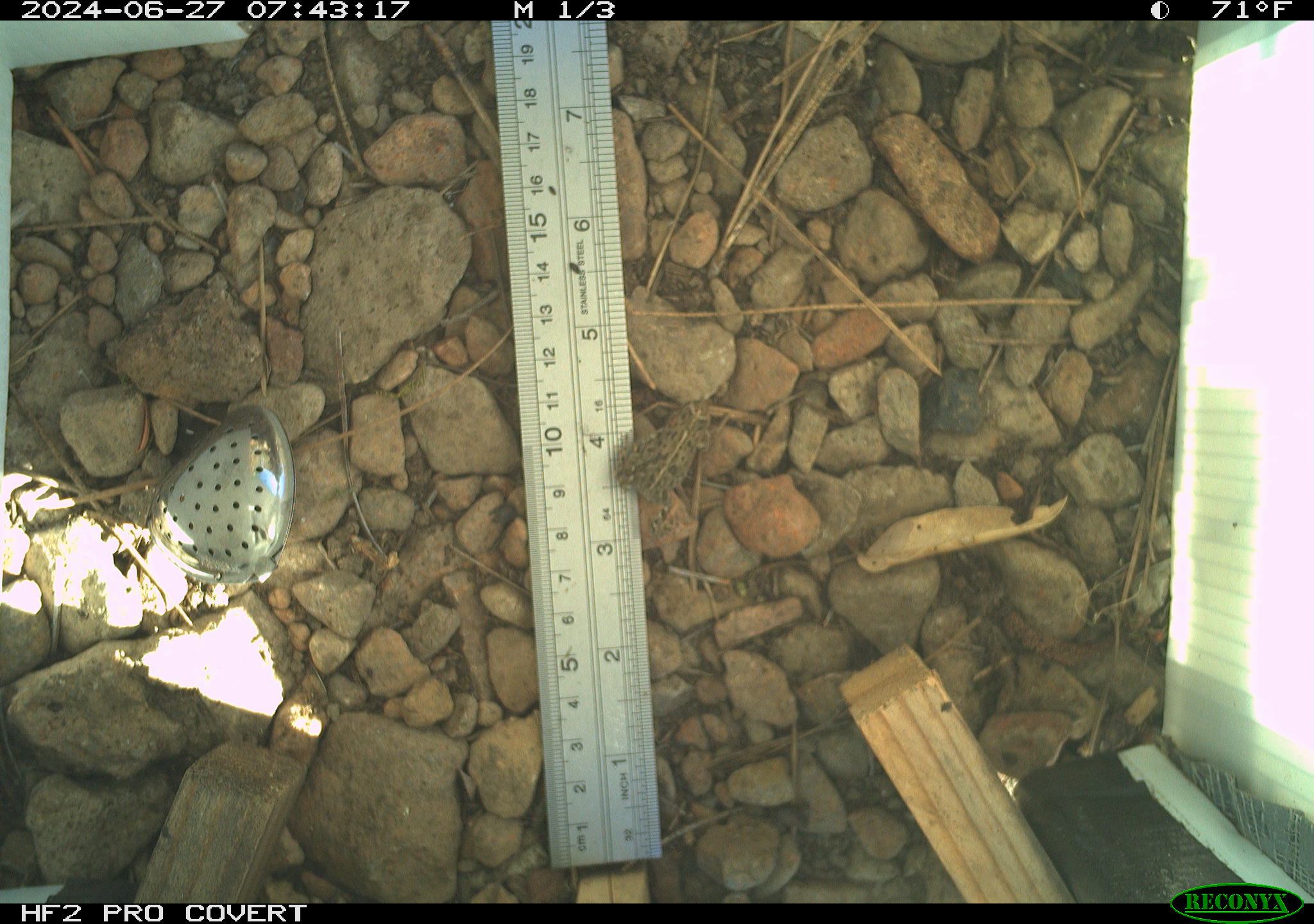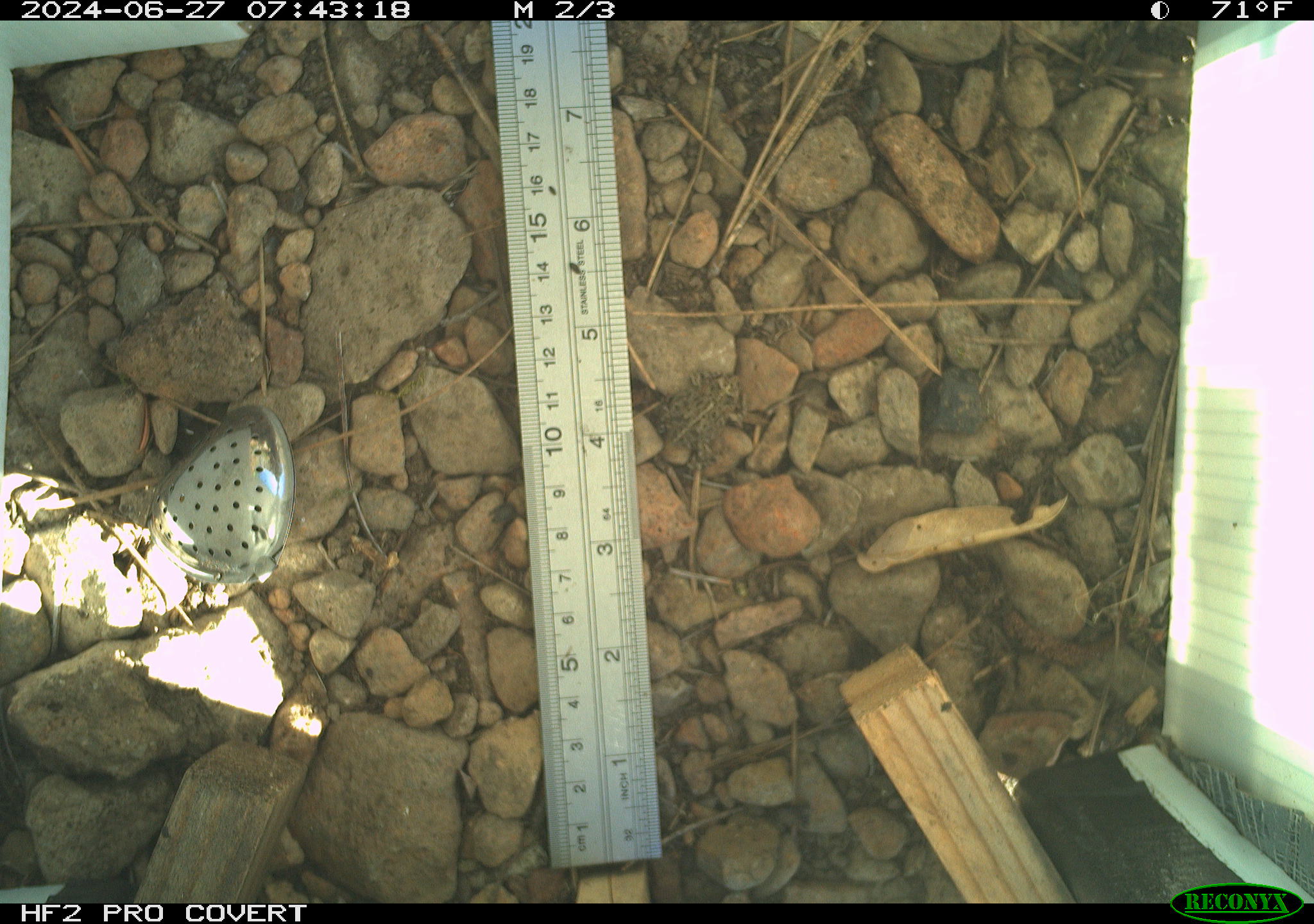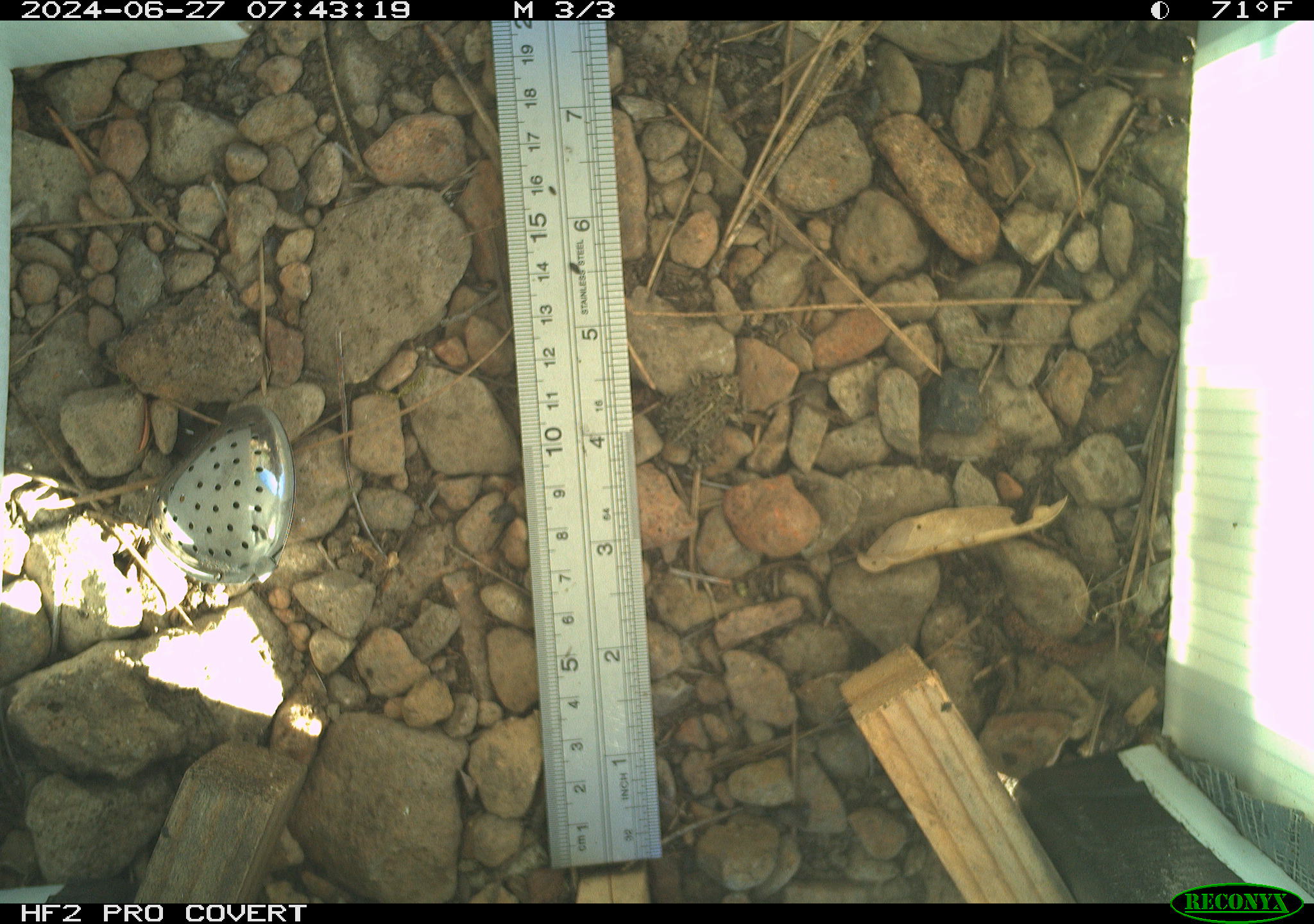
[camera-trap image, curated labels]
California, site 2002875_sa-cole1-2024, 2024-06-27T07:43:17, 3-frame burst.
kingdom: Animalia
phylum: Chordata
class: Amphibia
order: Anura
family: Bufonidae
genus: Anaxyrus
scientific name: Anaxyrus boreas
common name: western toad